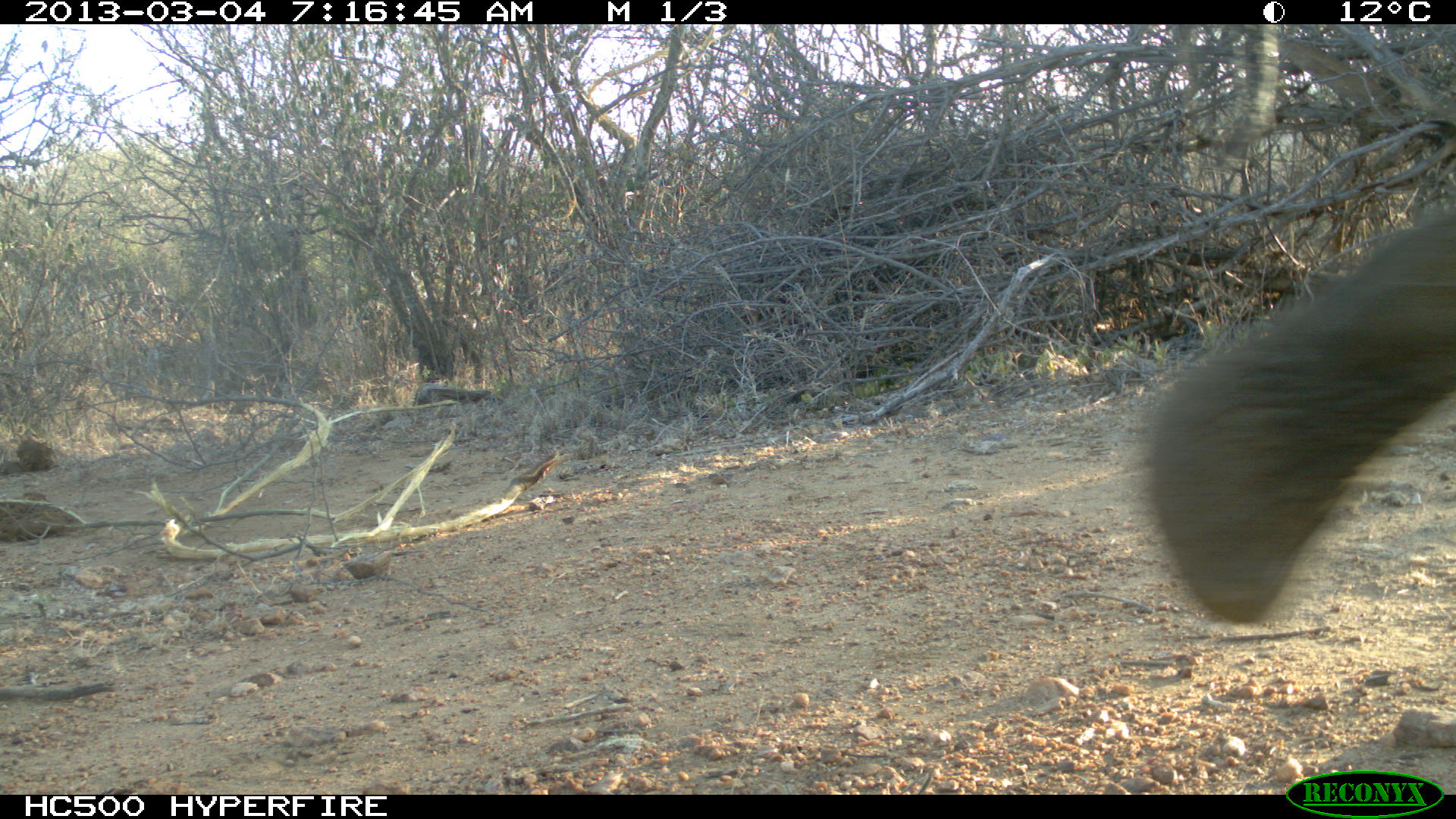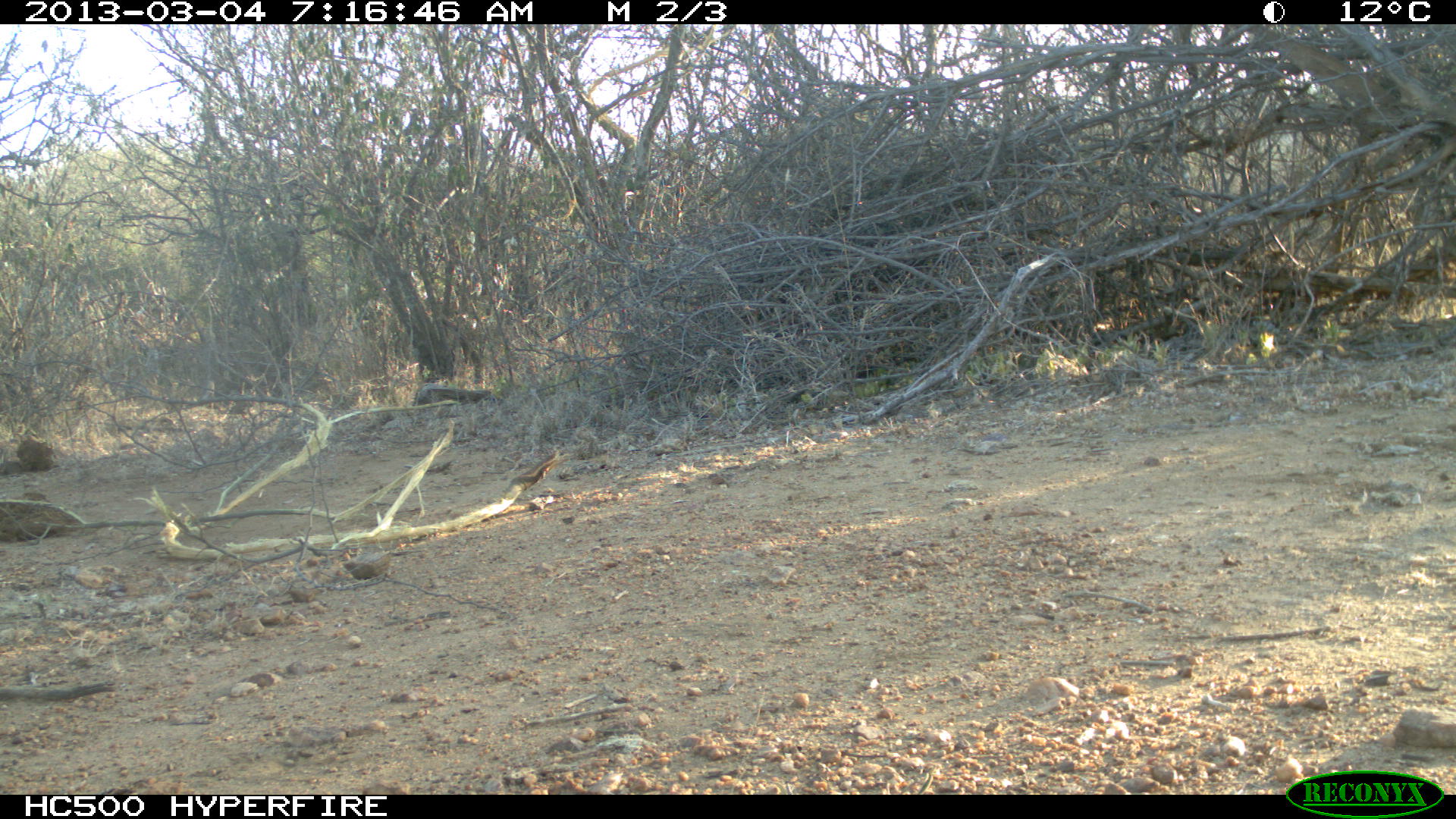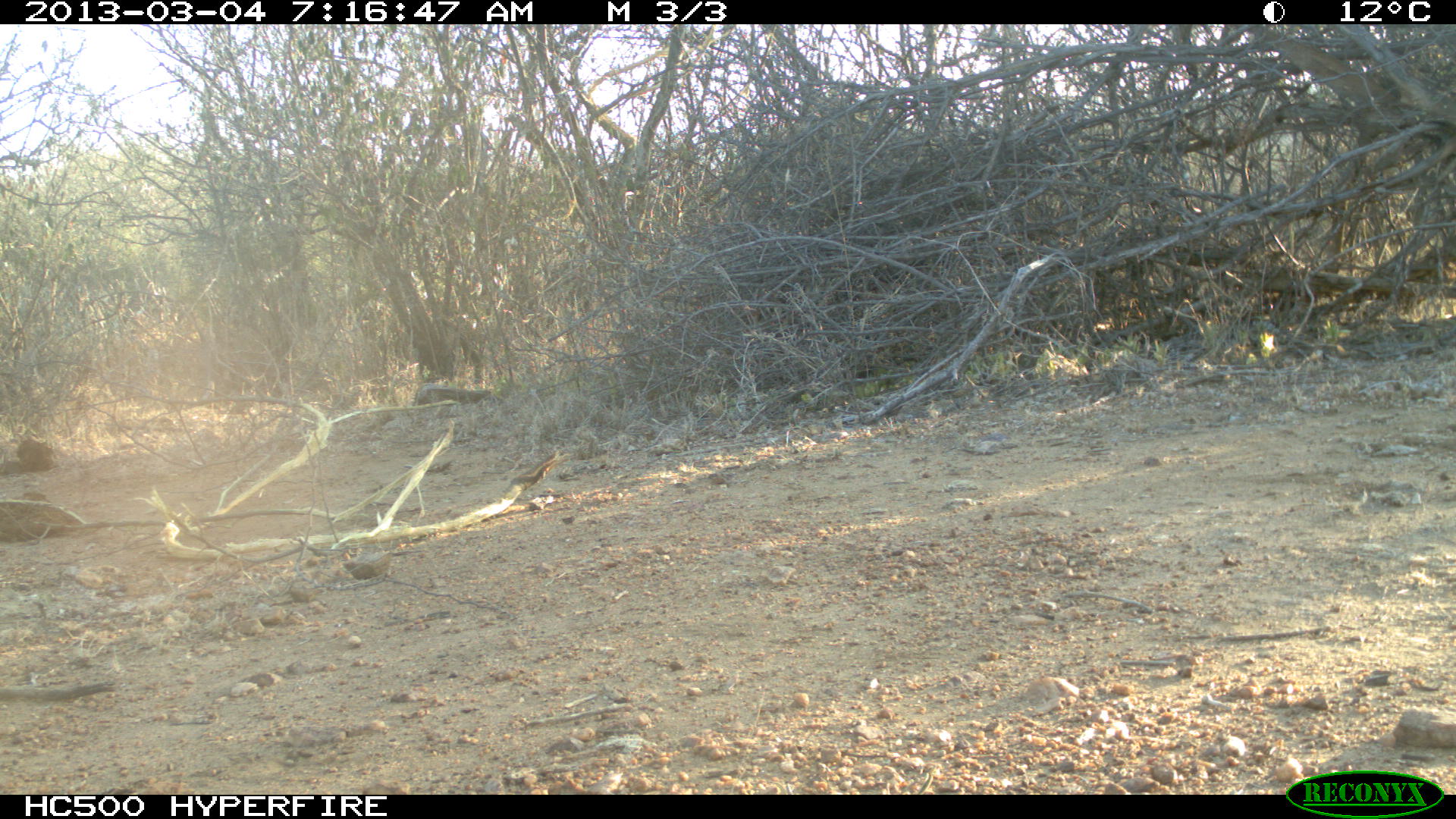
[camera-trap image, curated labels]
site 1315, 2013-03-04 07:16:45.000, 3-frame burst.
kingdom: Animalia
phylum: Chordata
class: Mammalia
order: Proboscidea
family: Elephantidae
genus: Loxodonta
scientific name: Loxodonta africana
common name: african bush elephant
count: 1